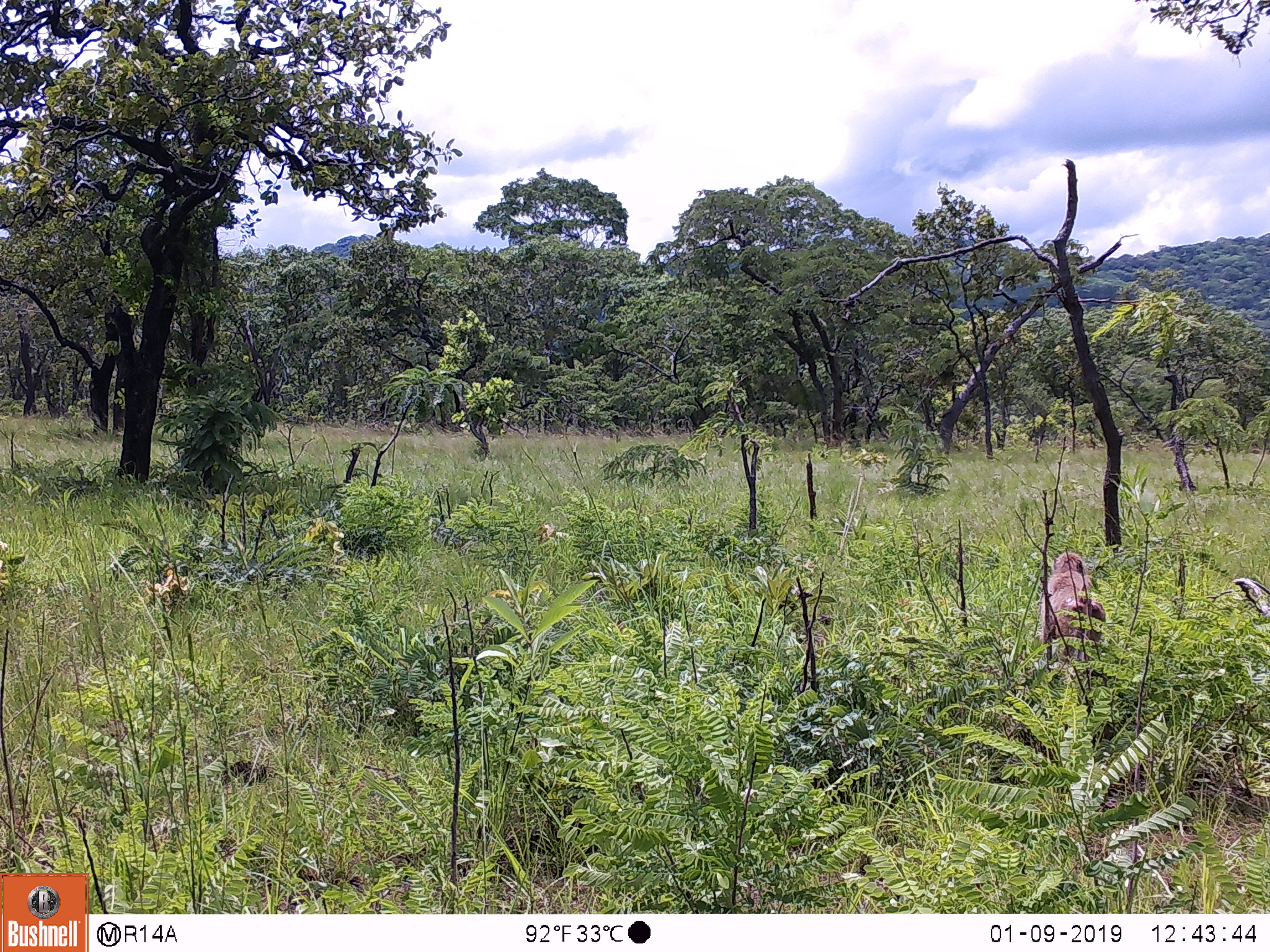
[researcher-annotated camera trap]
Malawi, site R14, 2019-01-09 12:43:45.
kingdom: Animalia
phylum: Chordata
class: Mammalia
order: Primates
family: Cercopithecidae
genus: Papio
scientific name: Papio cynocephalus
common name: yellow baboon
Yellow baboon (Papio cynocephalus), count 1.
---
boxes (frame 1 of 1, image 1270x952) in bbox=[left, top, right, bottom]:
yellow baboon: bbox=[1042, 544, 1109, 668]